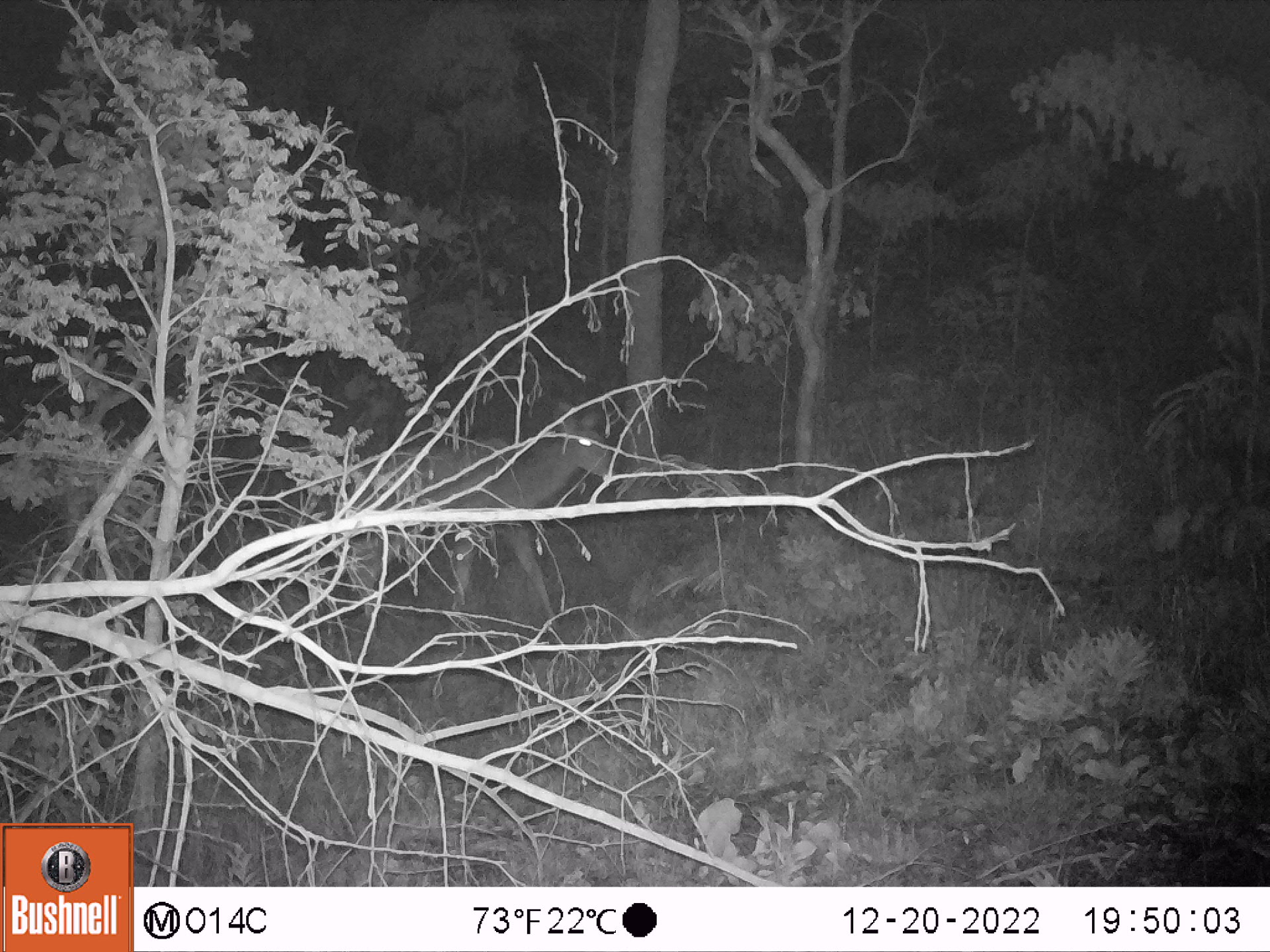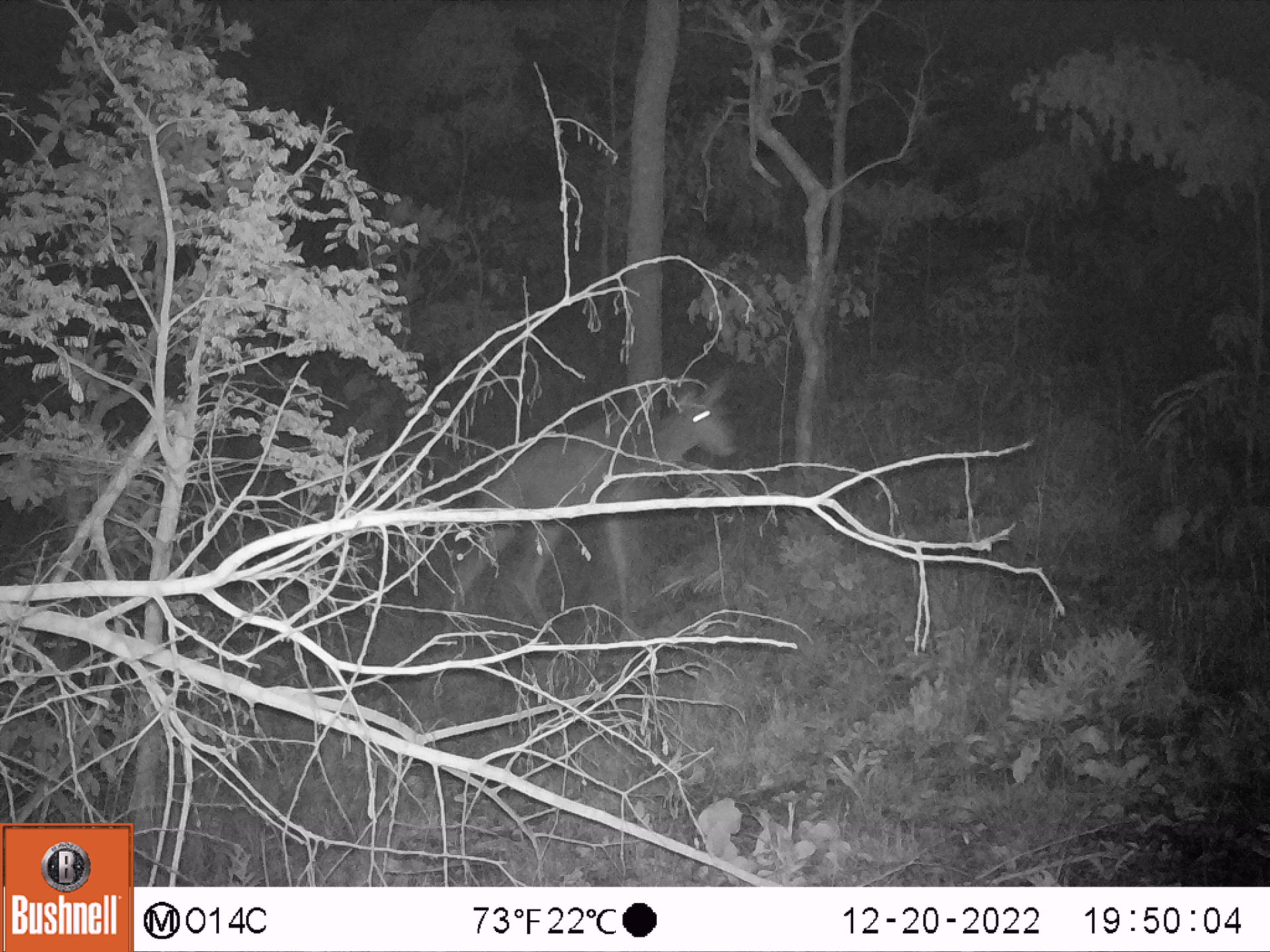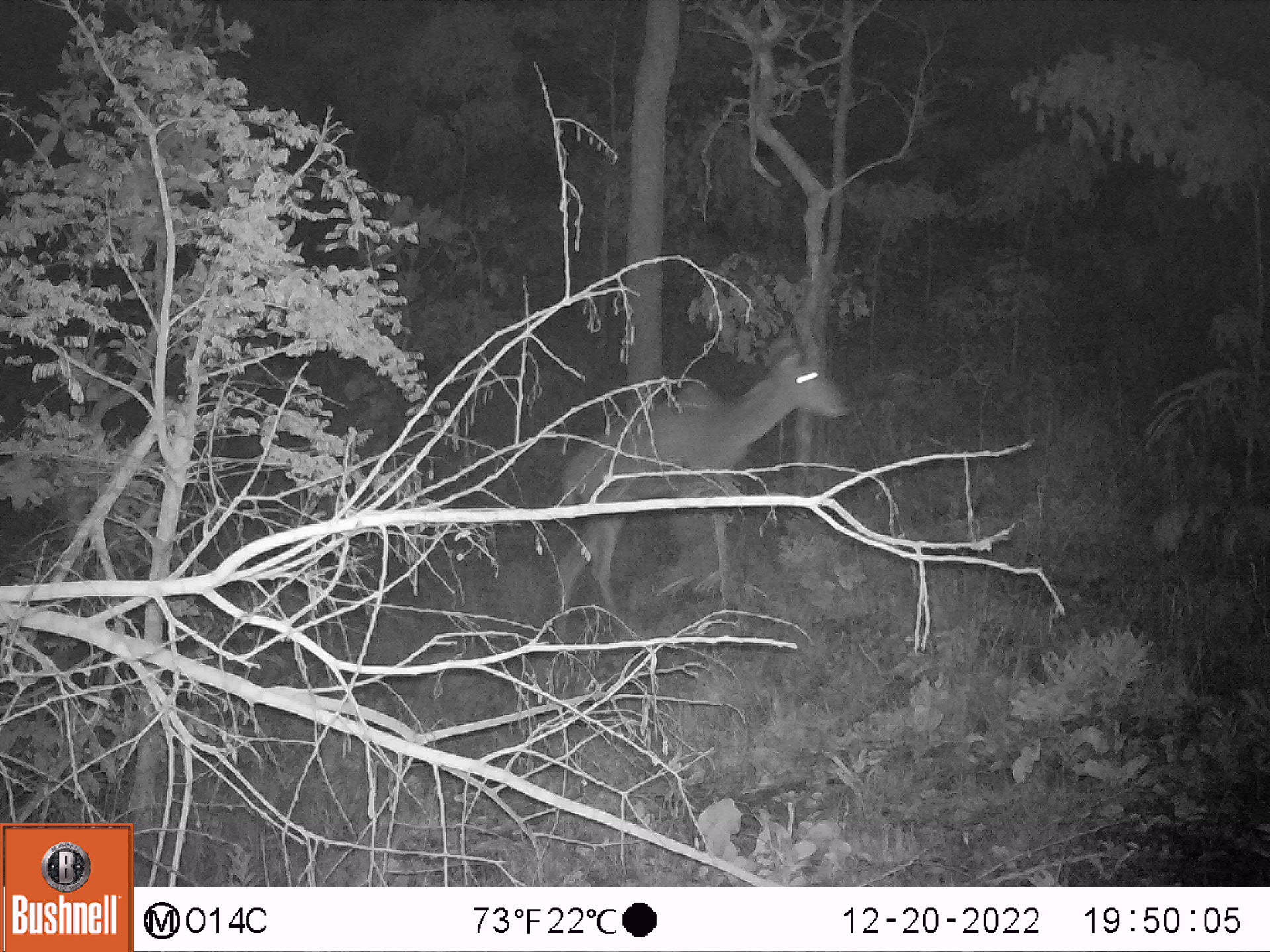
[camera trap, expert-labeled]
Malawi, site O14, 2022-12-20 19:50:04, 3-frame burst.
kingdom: Animalia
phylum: Chordata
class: Mammalia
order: Artiodactyla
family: Bovidae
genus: Tragelaphus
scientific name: Tragelaphus strepsiceros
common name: greater kudu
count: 1